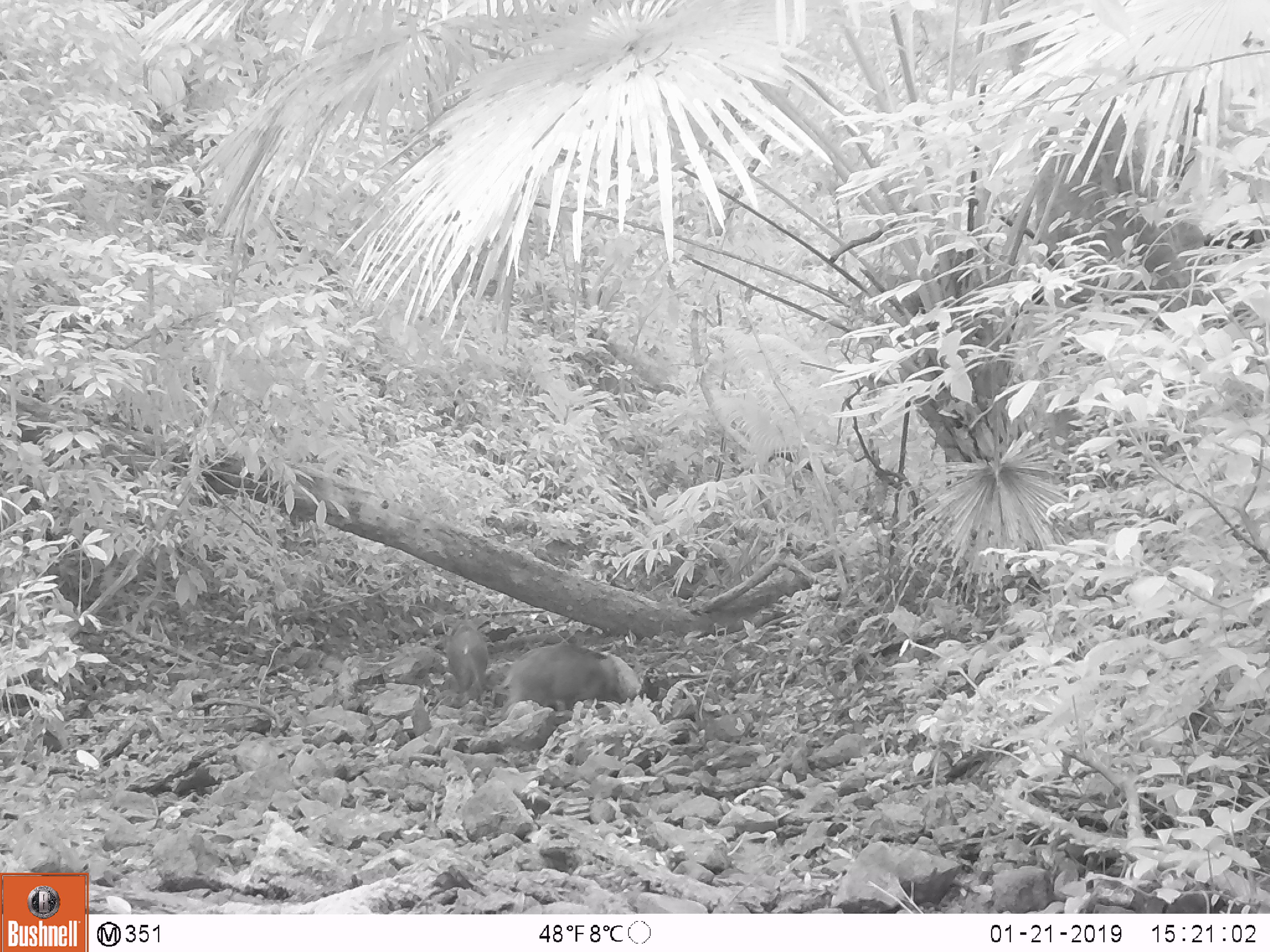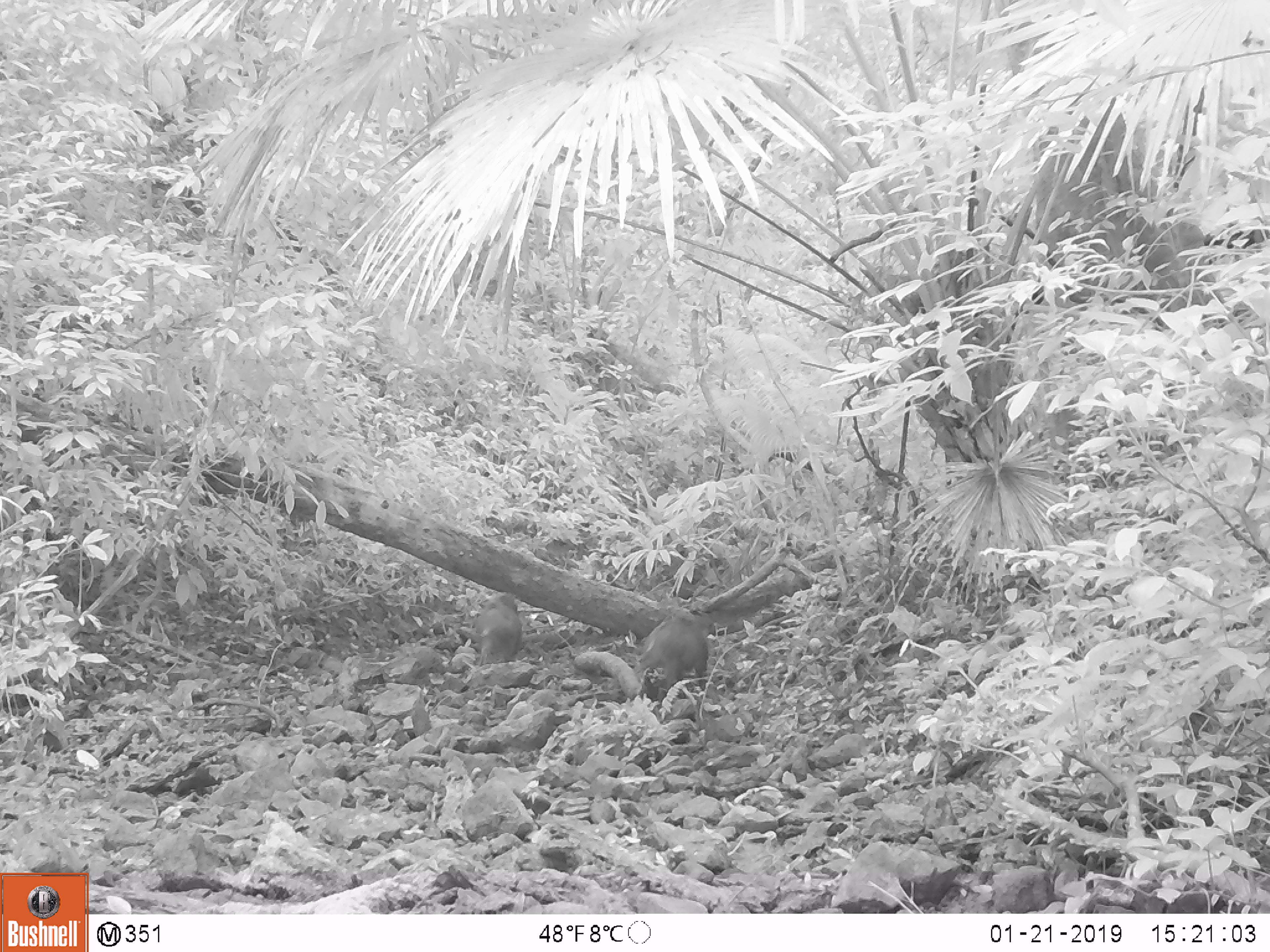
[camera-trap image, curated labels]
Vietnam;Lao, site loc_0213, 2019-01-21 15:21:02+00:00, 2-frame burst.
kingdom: Animalia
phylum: Chordata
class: Mammalia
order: Artiodactyla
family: Suidae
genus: Sus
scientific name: Sus scrofa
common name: eurasian wild pig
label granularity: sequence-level